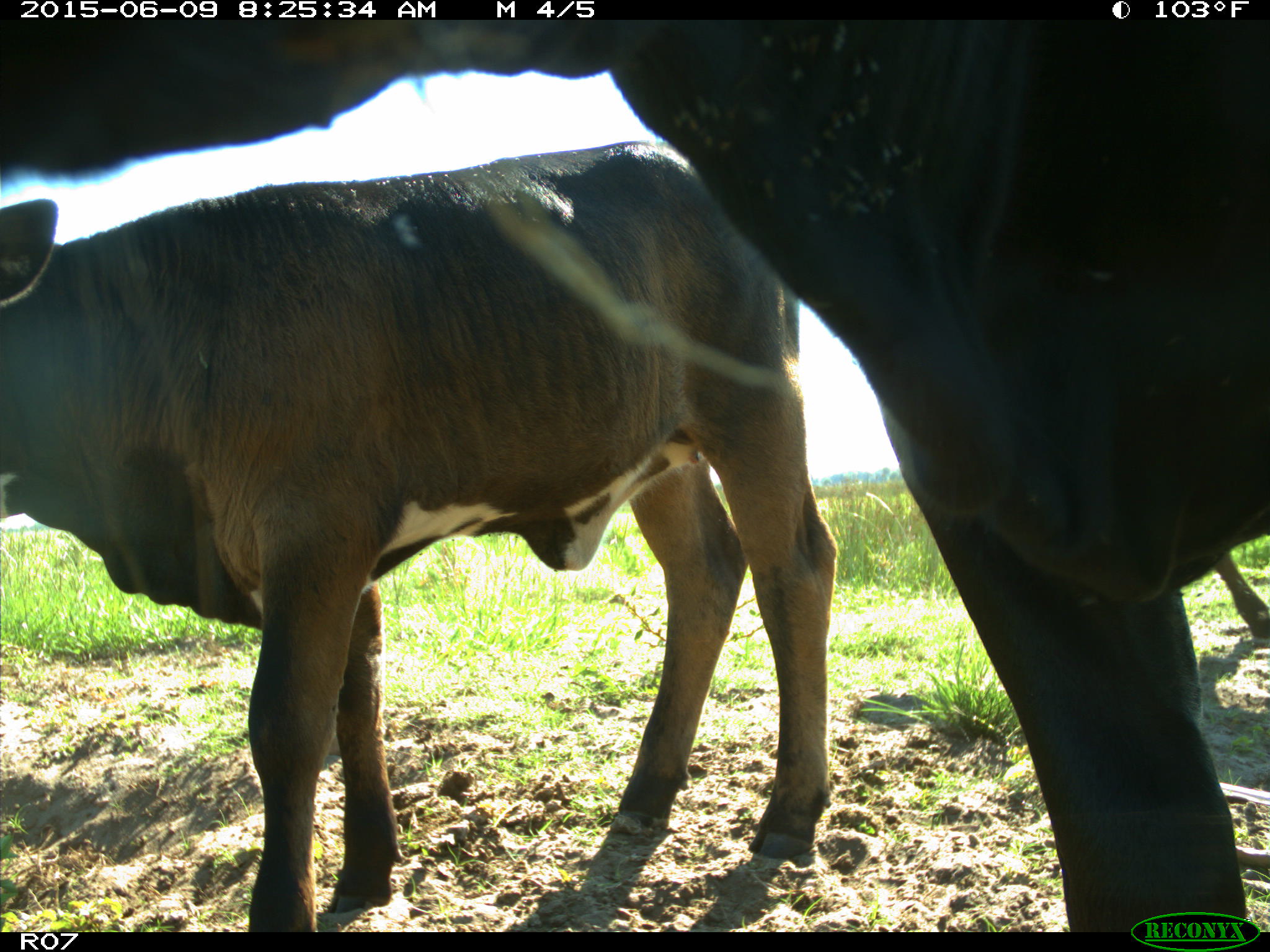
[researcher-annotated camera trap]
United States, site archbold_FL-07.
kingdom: Animalia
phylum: Chordata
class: Mammalia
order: Artiodactyla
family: Bovidae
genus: Bos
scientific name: Bos taurus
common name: domestic cow